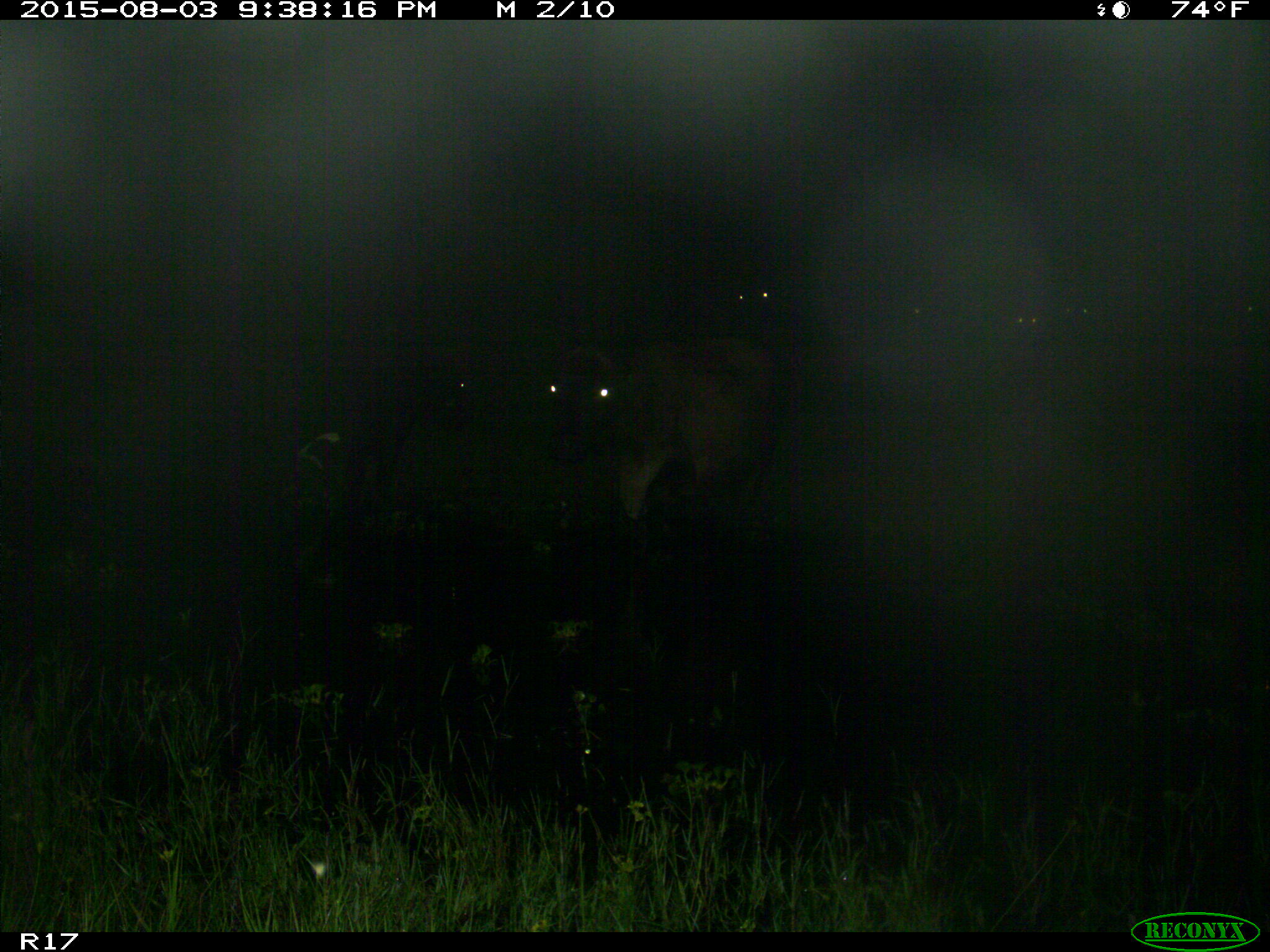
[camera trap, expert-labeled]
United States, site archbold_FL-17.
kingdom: Animalia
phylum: Chordata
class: Mammalia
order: Artiodactyla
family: Bovidae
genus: Bos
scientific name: Bos taurus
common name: domestic cow